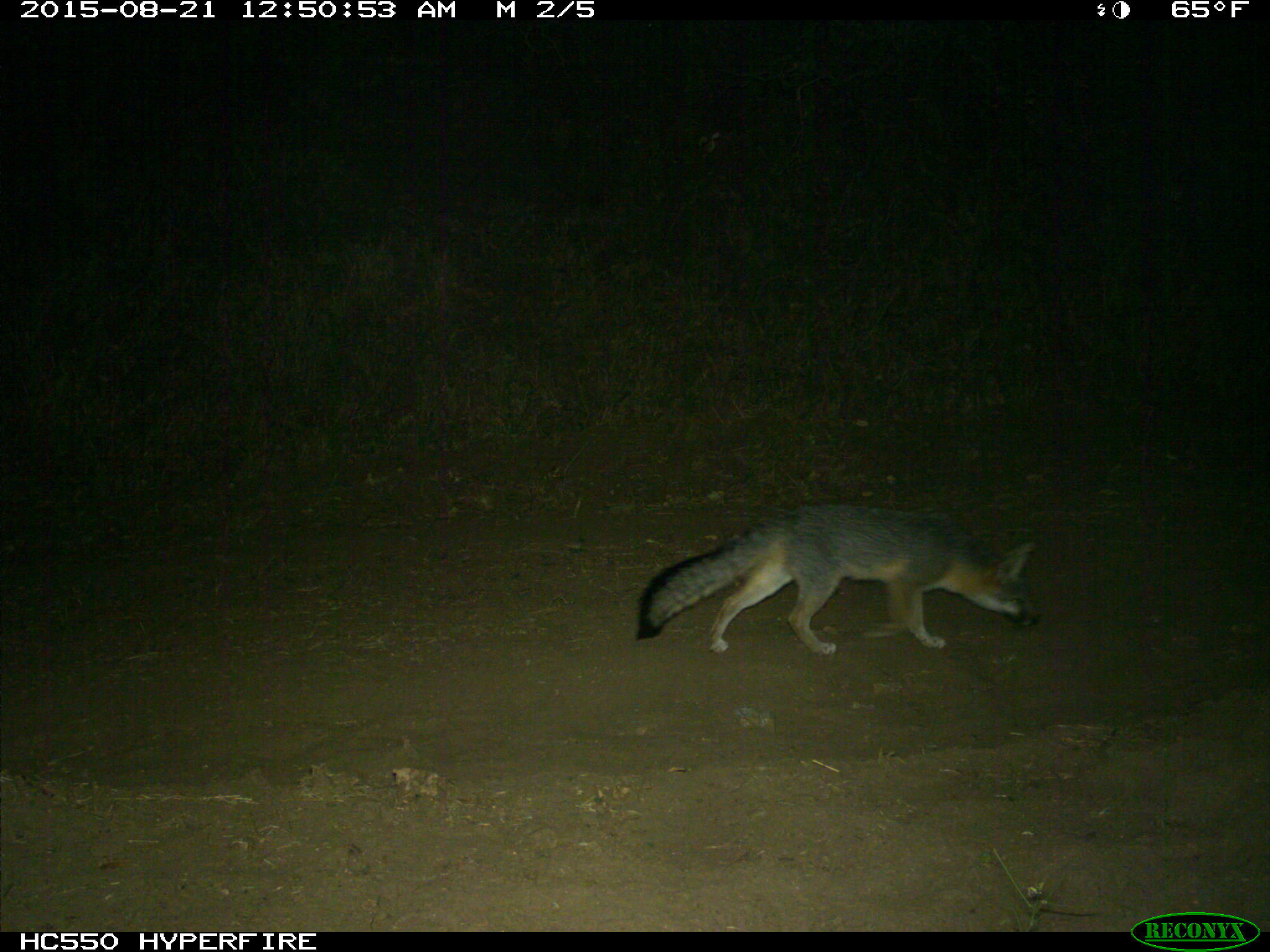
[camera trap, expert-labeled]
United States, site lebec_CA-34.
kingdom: Animalia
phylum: Chordata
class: Mammalia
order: Carnivora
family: Canidae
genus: Urocyon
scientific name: Urocyon cinereoargenteus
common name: gray fox